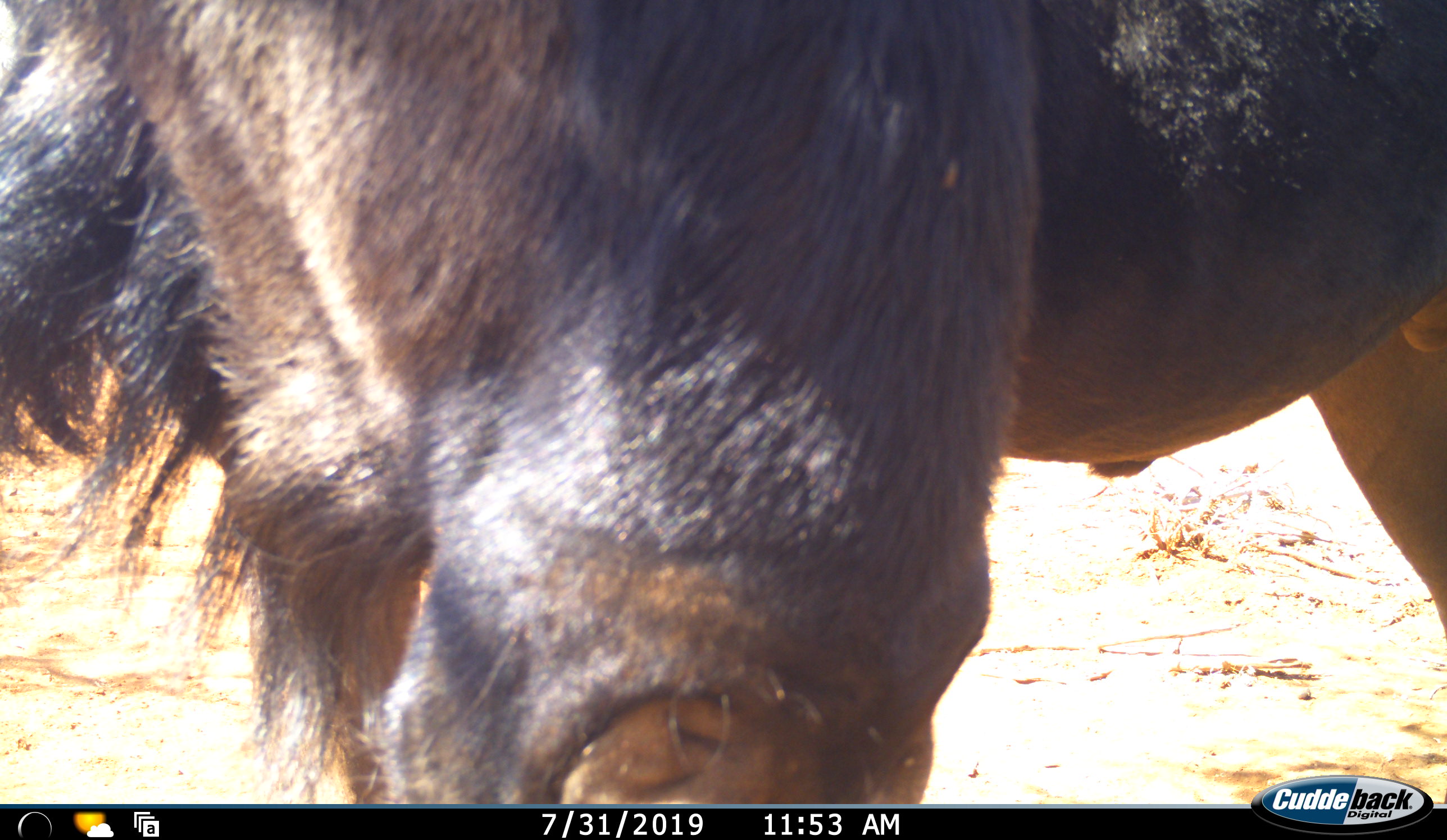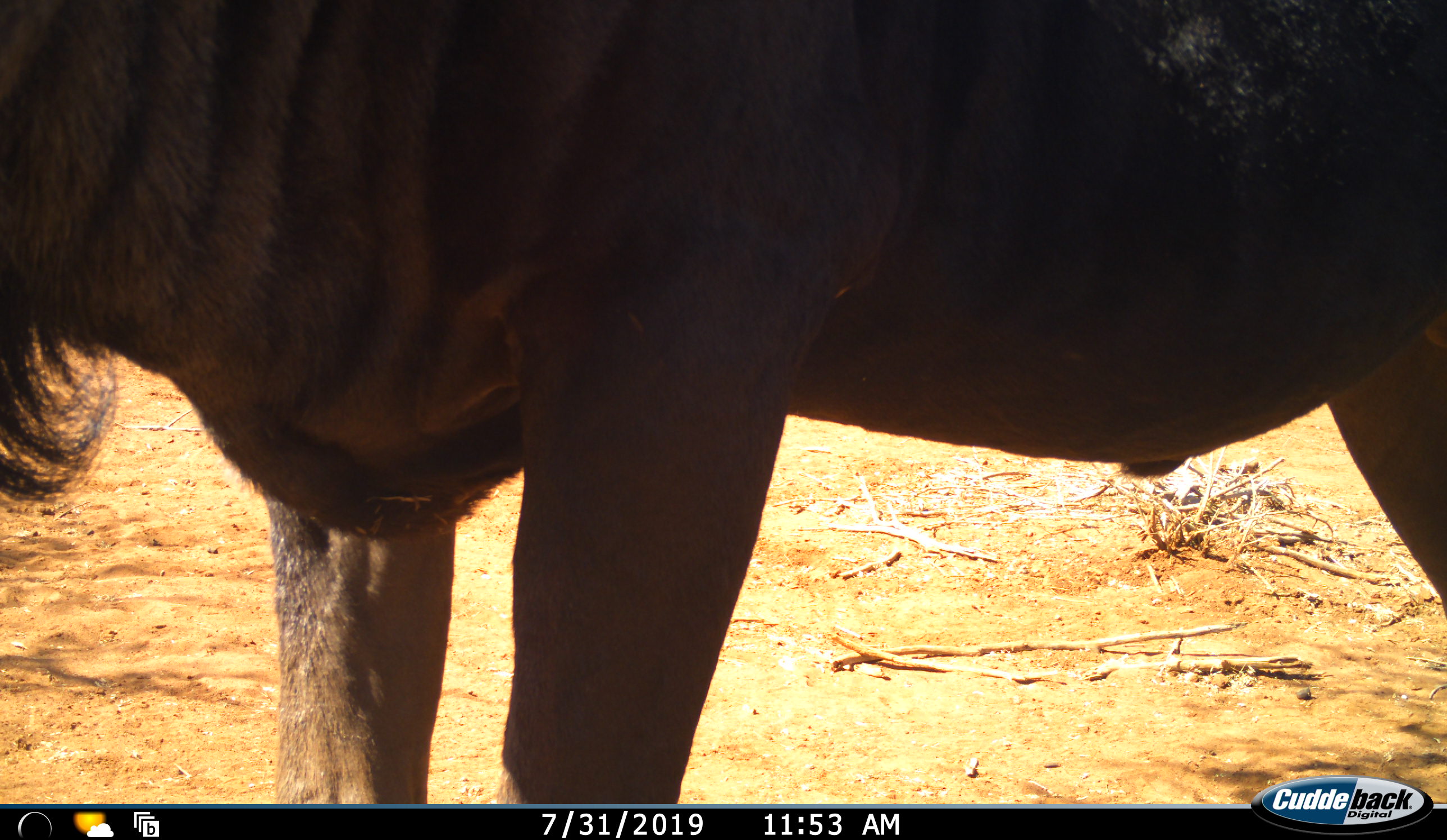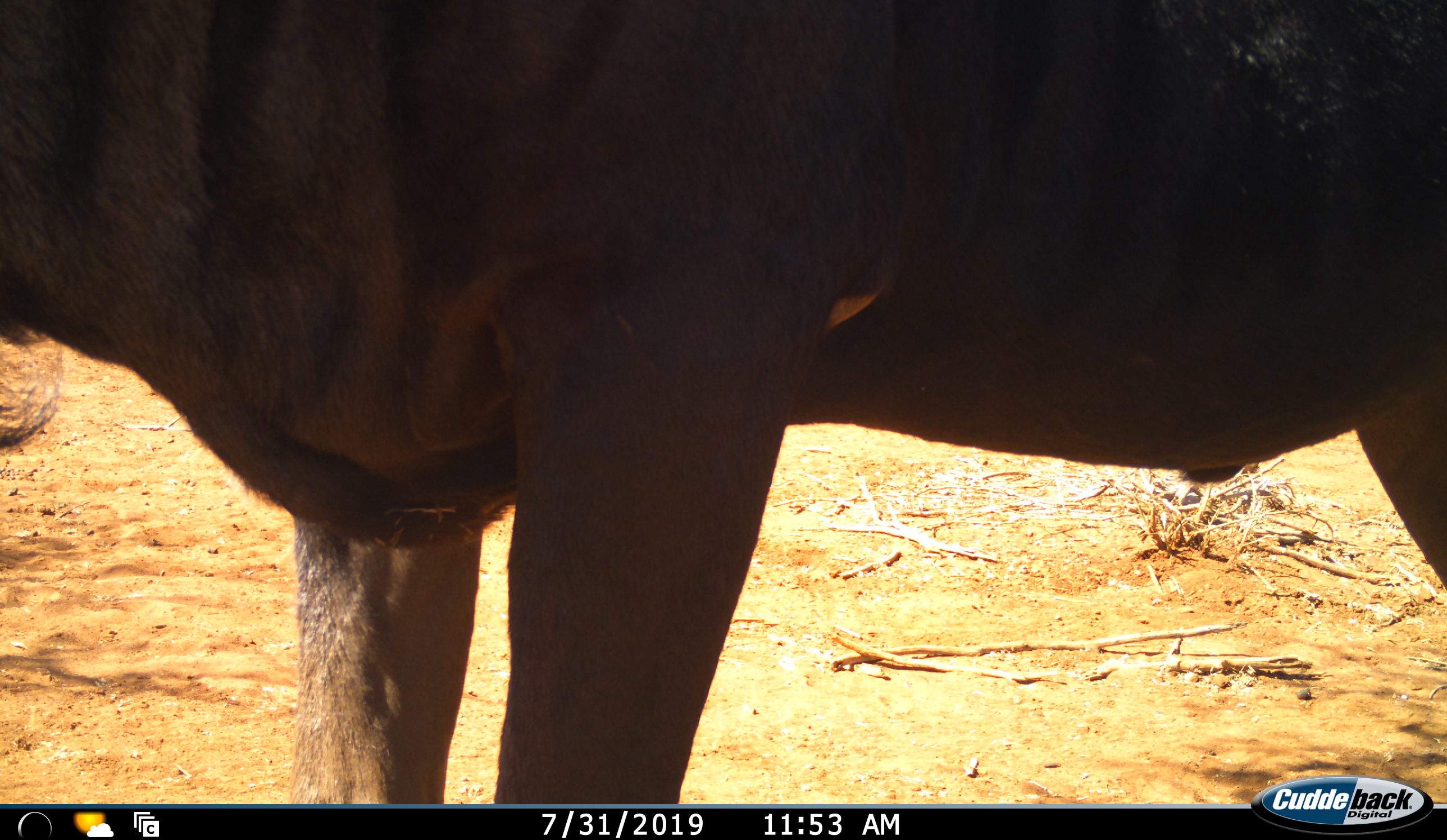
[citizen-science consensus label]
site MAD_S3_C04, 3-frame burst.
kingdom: Animalia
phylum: Chordata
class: Mammalia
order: Artiodactyla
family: Bovidae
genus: Connochaetes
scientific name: Connochaetes taurinus taurinus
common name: blue wildebeest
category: wildebeestblue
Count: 1.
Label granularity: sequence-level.